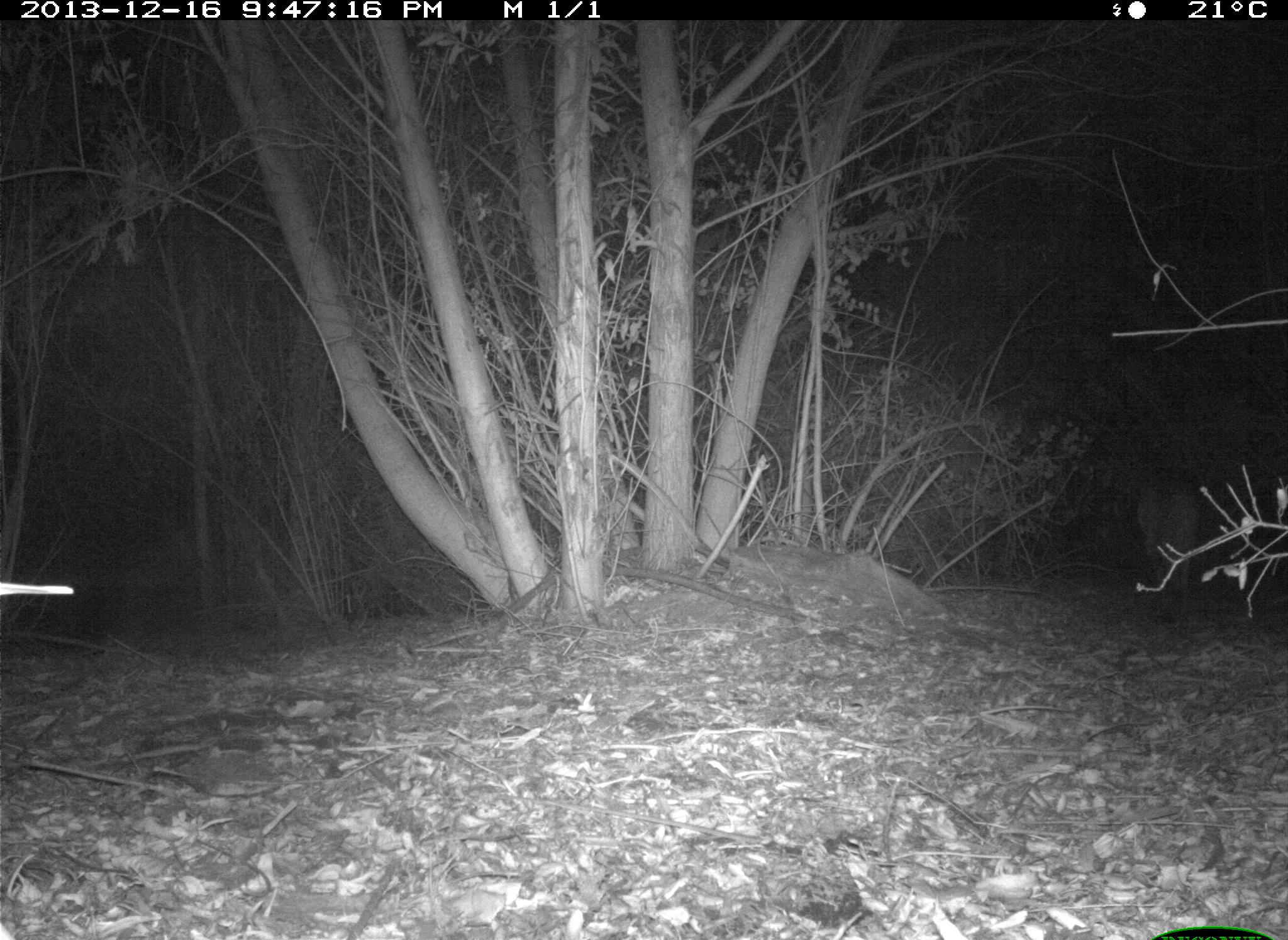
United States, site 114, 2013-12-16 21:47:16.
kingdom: Animalia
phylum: Chordata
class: Mammalia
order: Carnivora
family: Canidae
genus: Canis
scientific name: Canis latrans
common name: coyote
Coyote (Canis latrans).